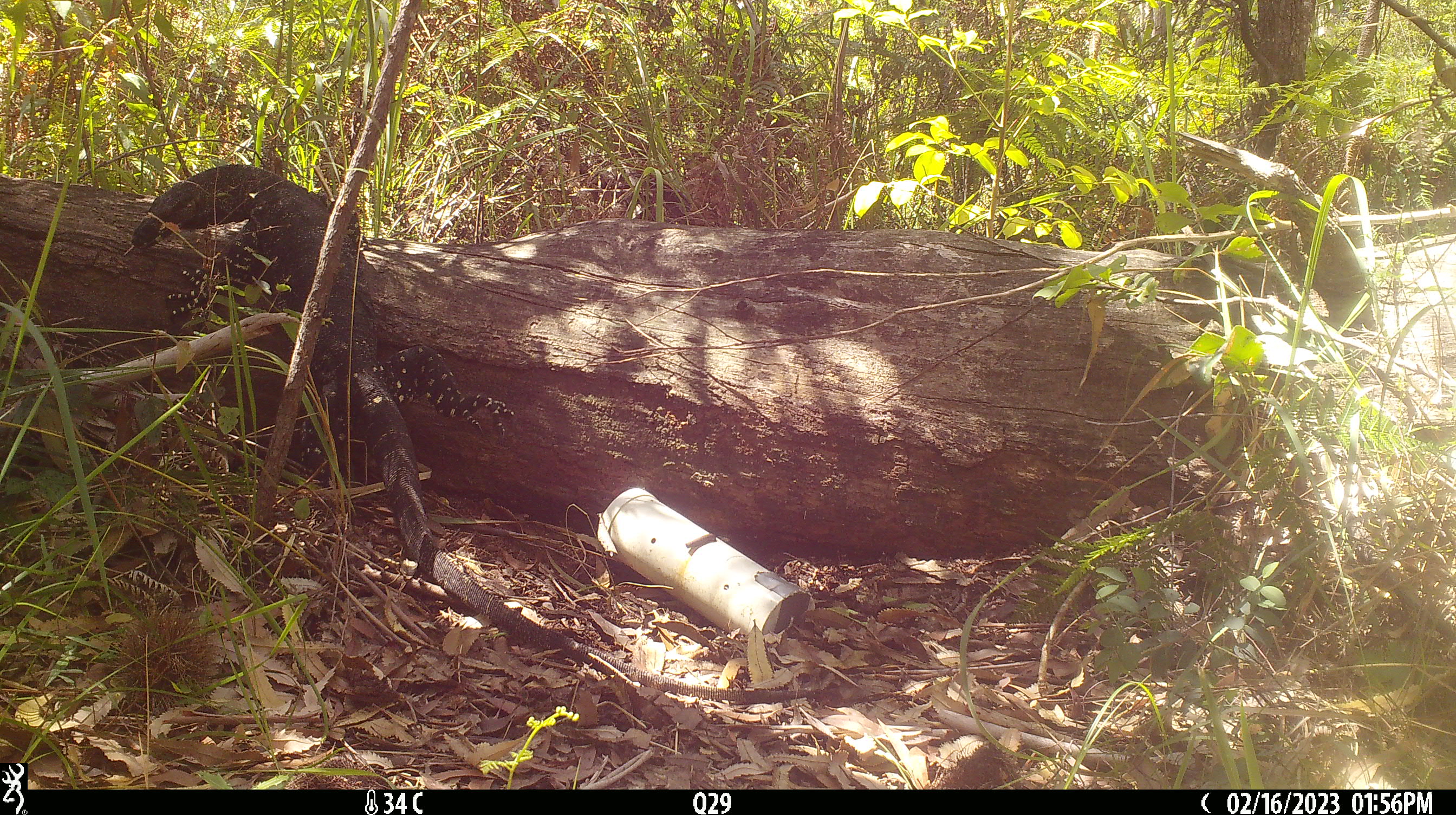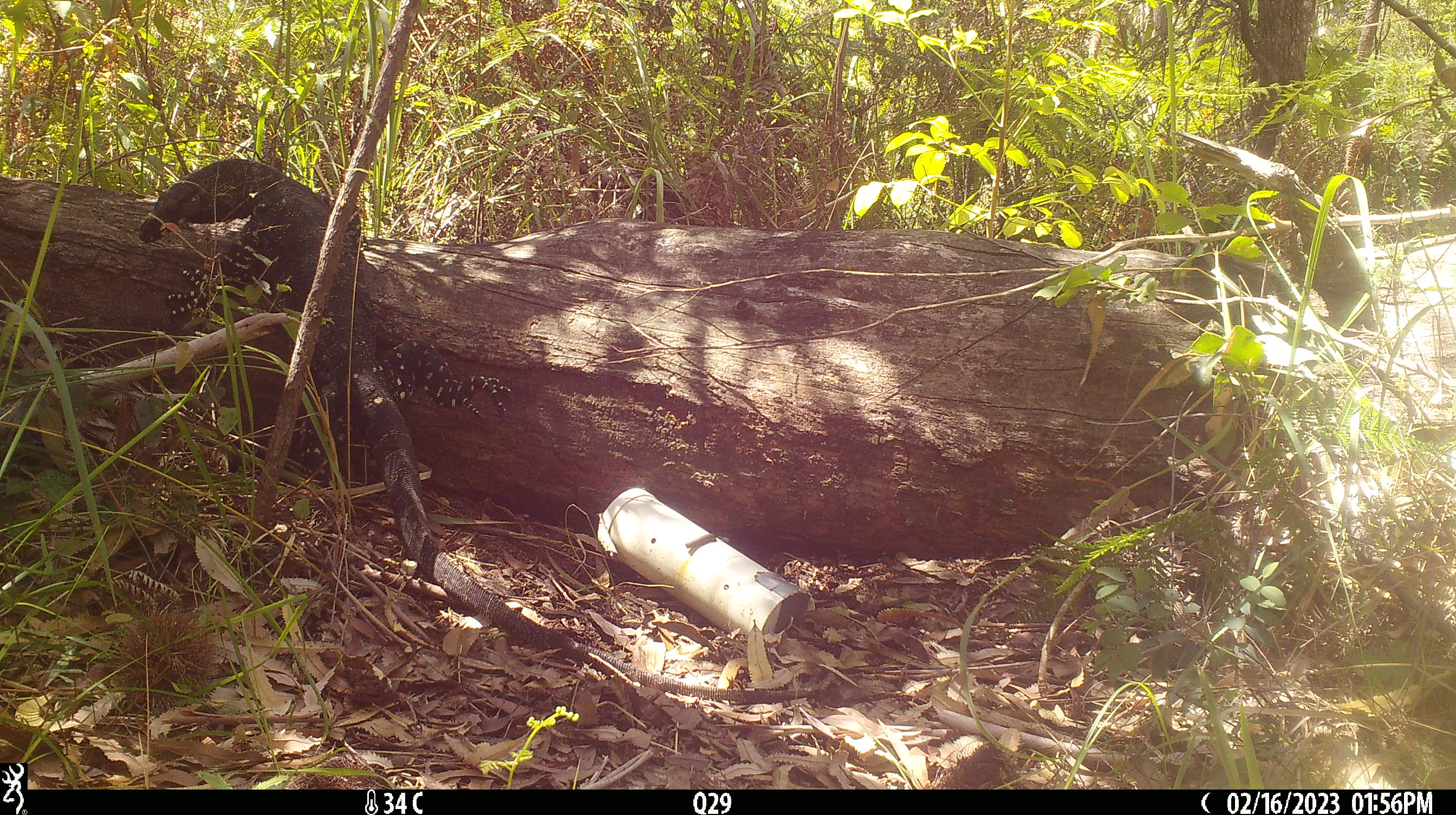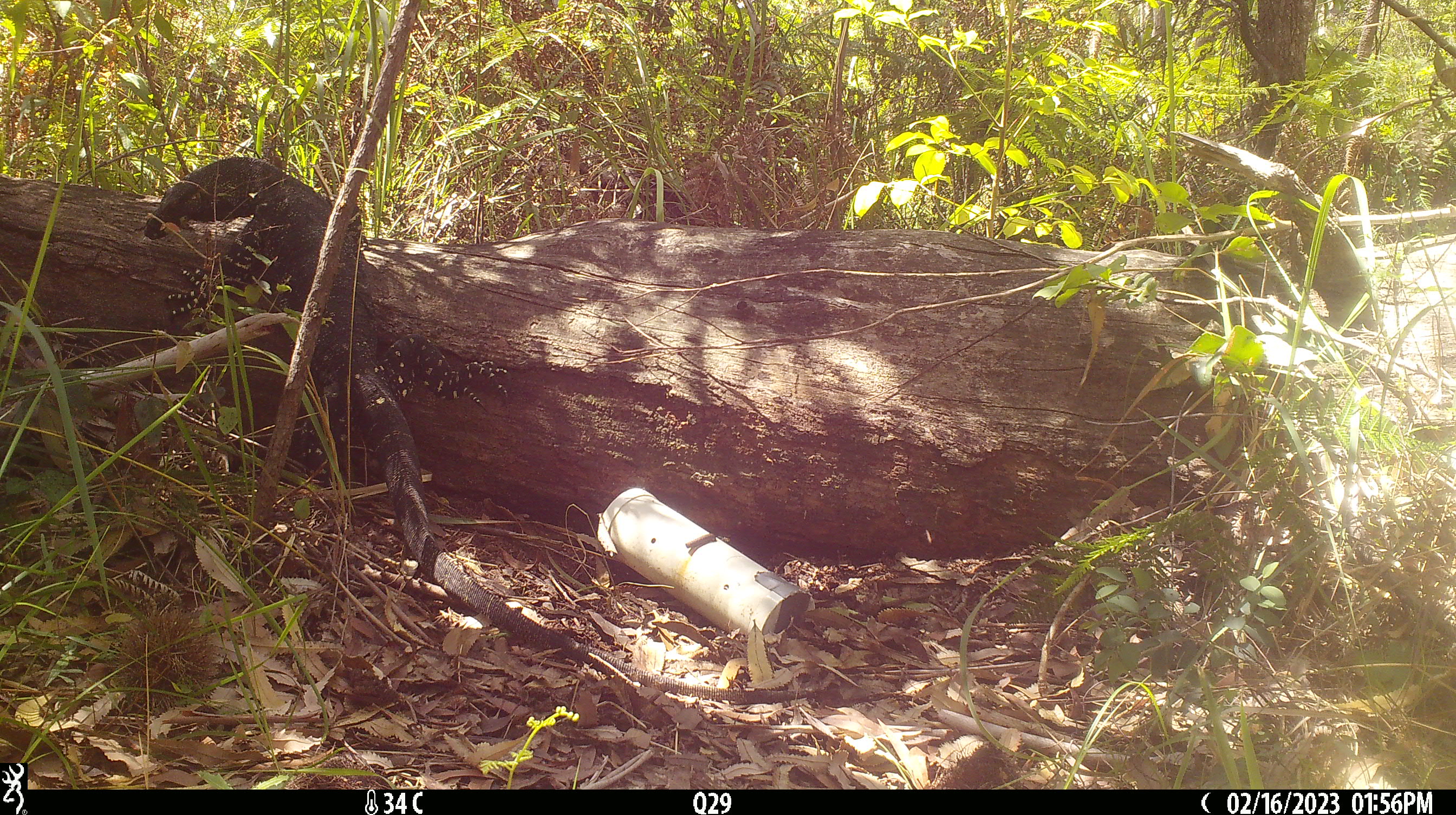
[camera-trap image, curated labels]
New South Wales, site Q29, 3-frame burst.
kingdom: Animalia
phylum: Chordata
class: Reptilia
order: Squamata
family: Varanidae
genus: Varanus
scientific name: Varanus varius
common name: lace monitor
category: goanna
Goanna (lace monitor) (Varanus varius).